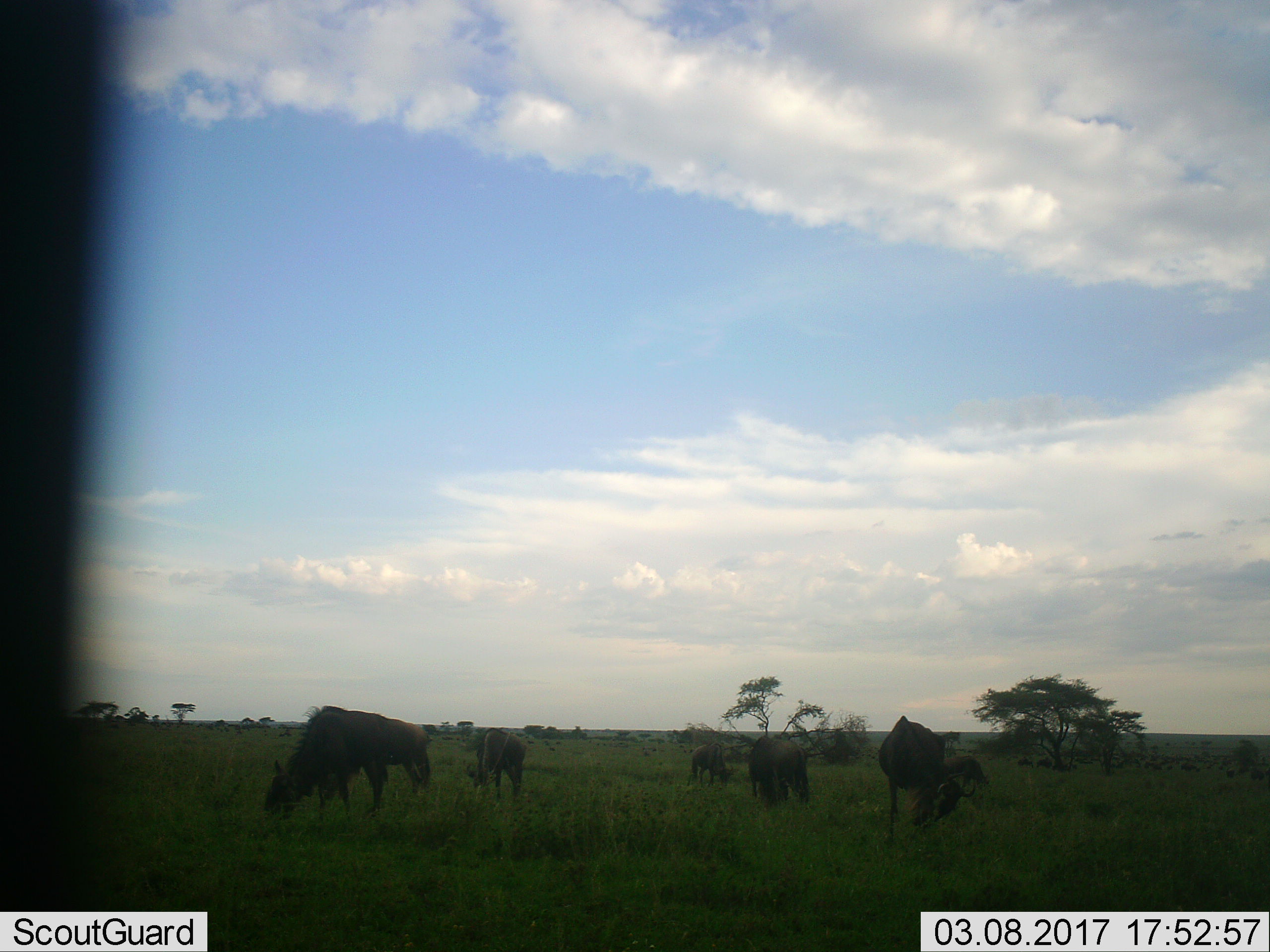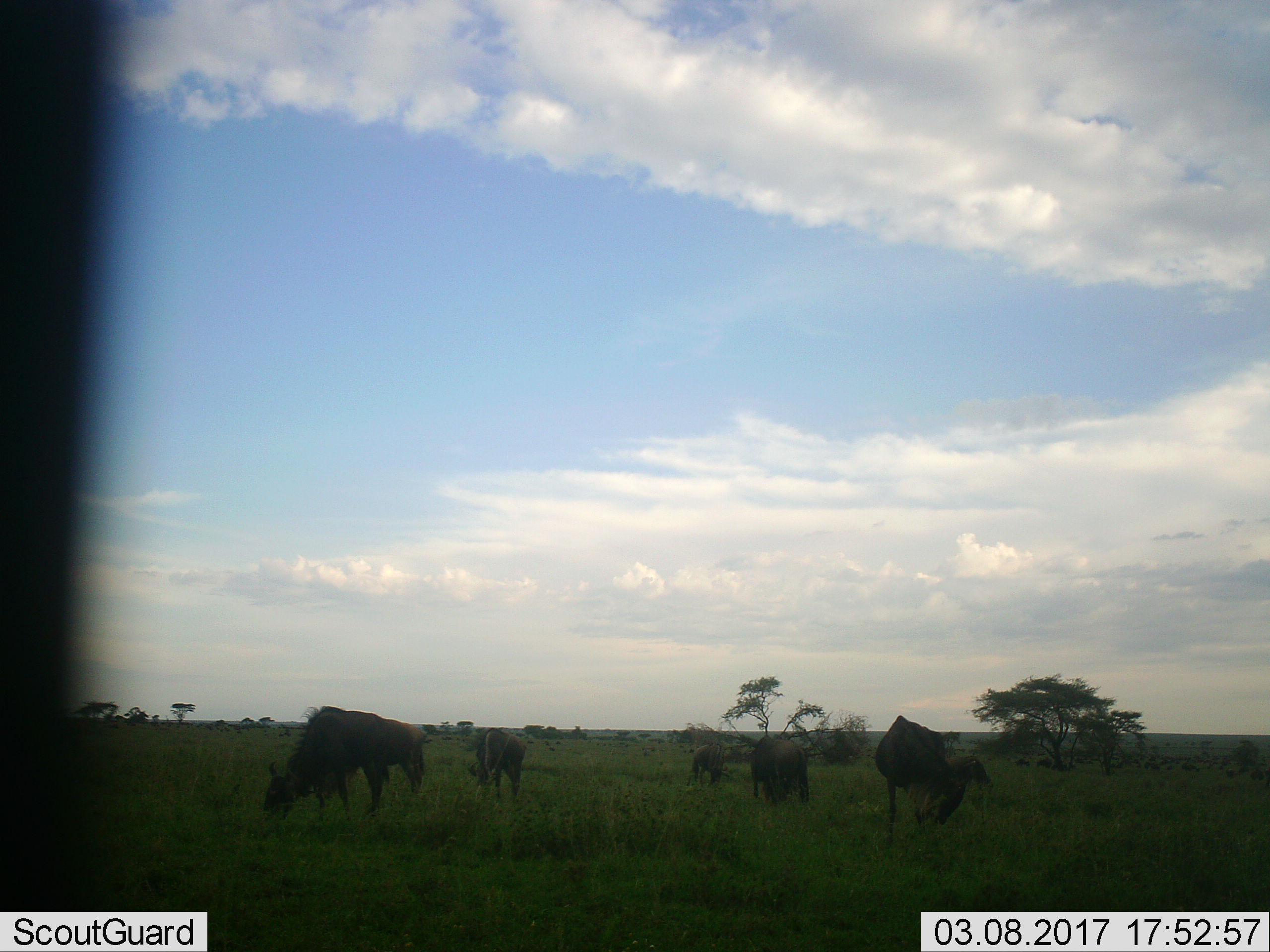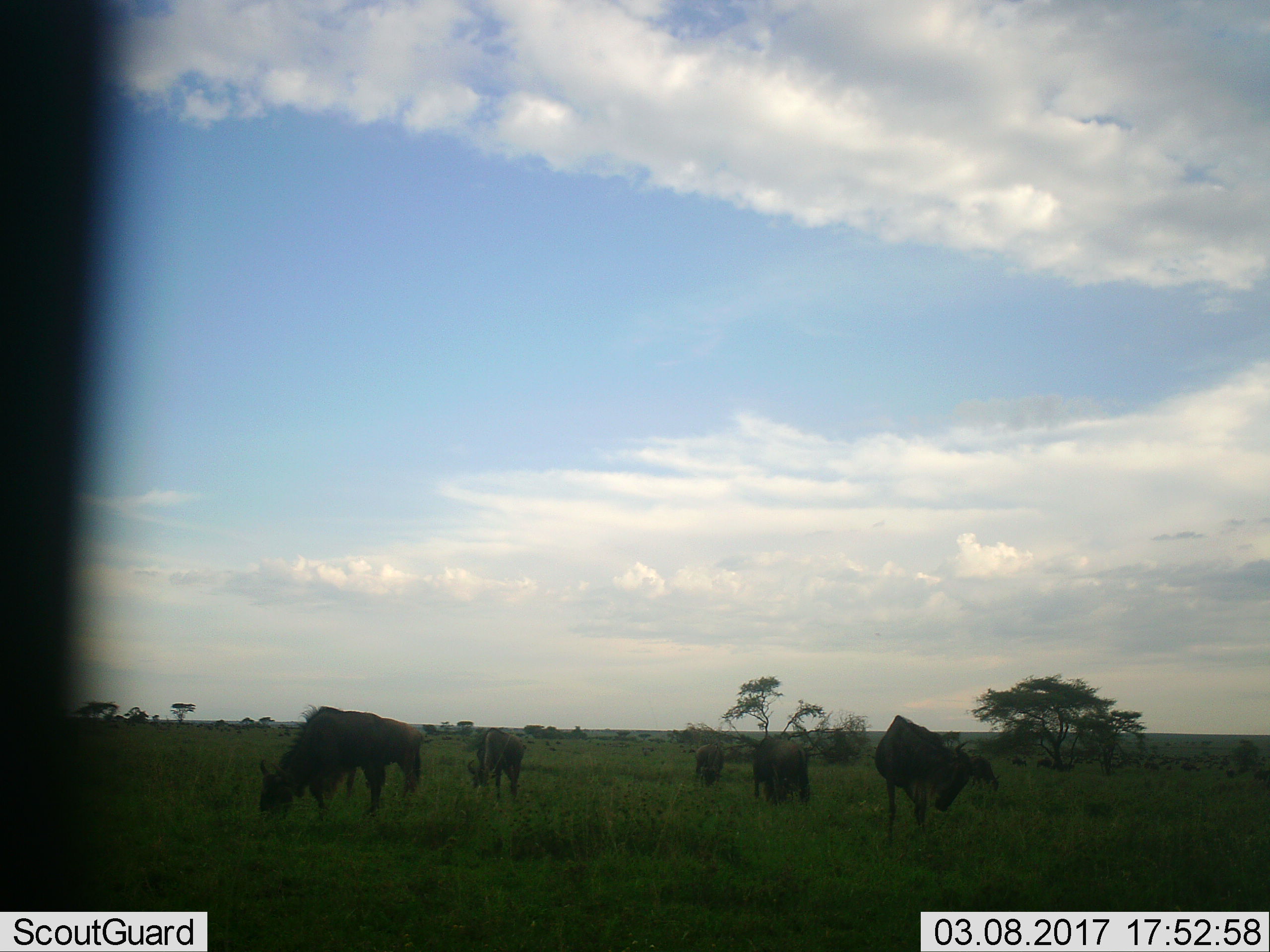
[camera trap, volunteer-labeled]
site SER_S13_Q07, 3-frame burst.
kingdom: Animalia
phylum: Chordata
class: Mammalia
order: Artiodactyla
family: Bovidae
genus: Connochaetes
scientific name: Connochaetes taurinus taurinus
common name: blue wildebeest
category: wildebeestblue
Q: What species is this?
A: Wildebeestblue (blue wildebeest) (Connochaetes taurinus taurinus).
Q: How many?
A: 7.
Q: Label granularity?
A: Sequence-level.